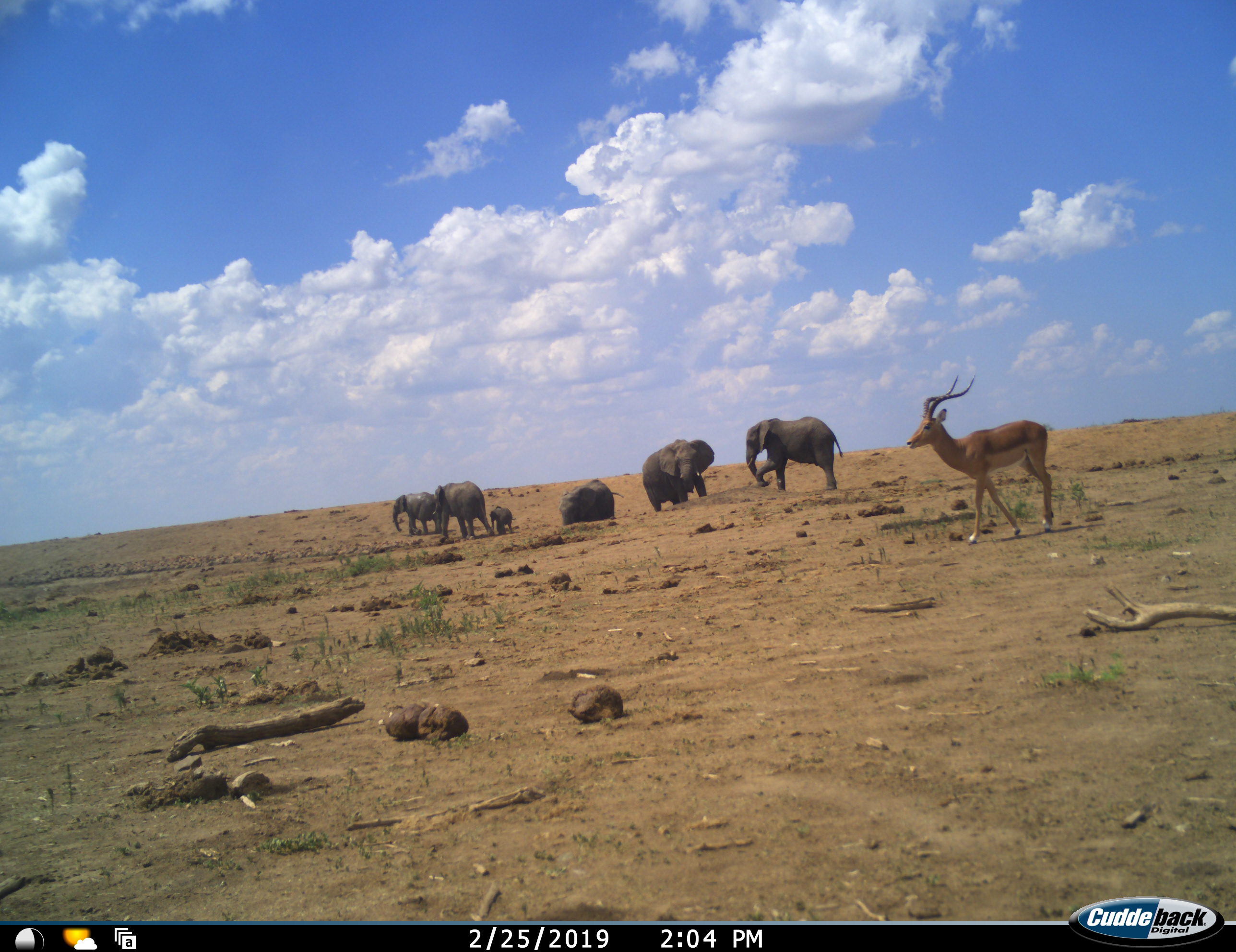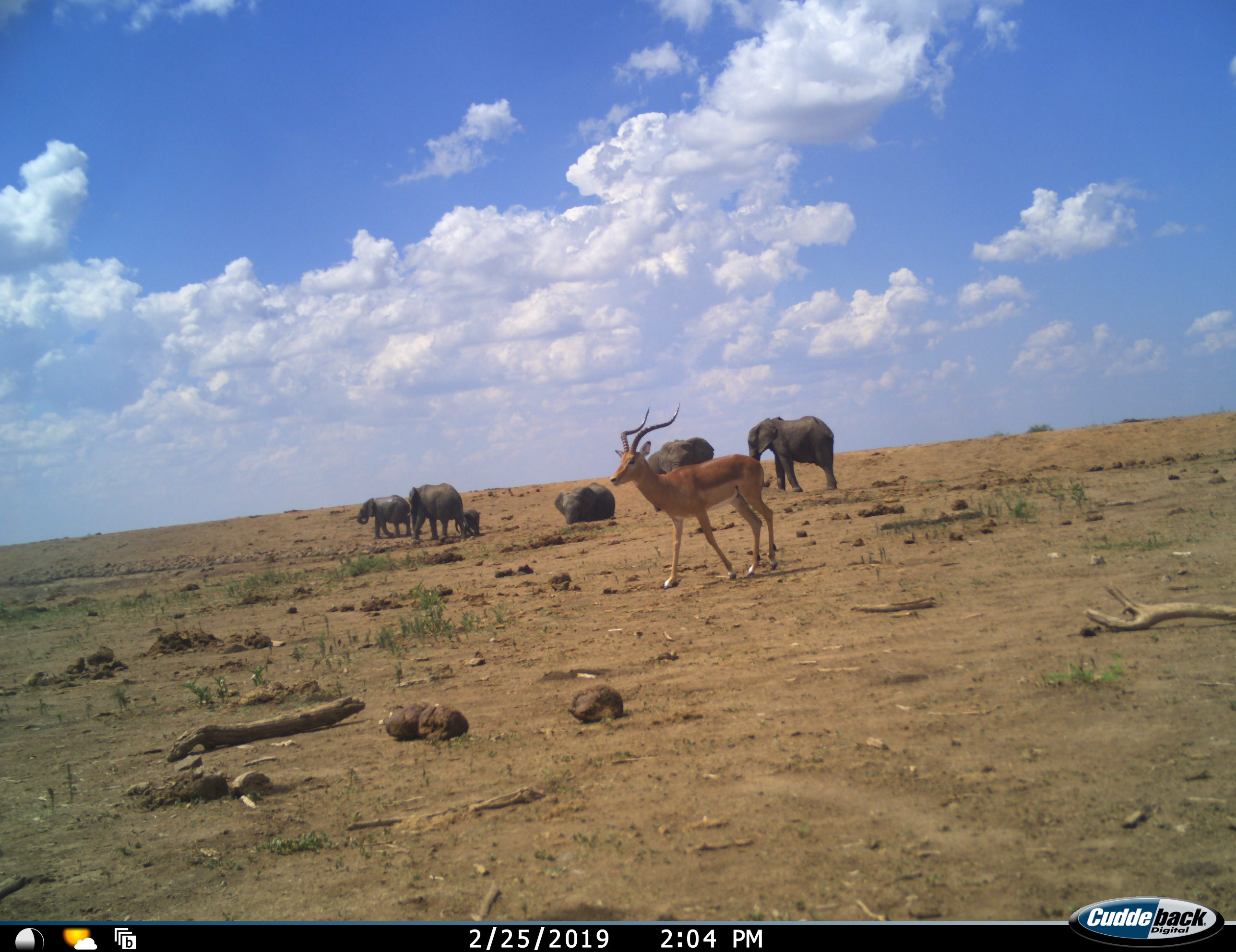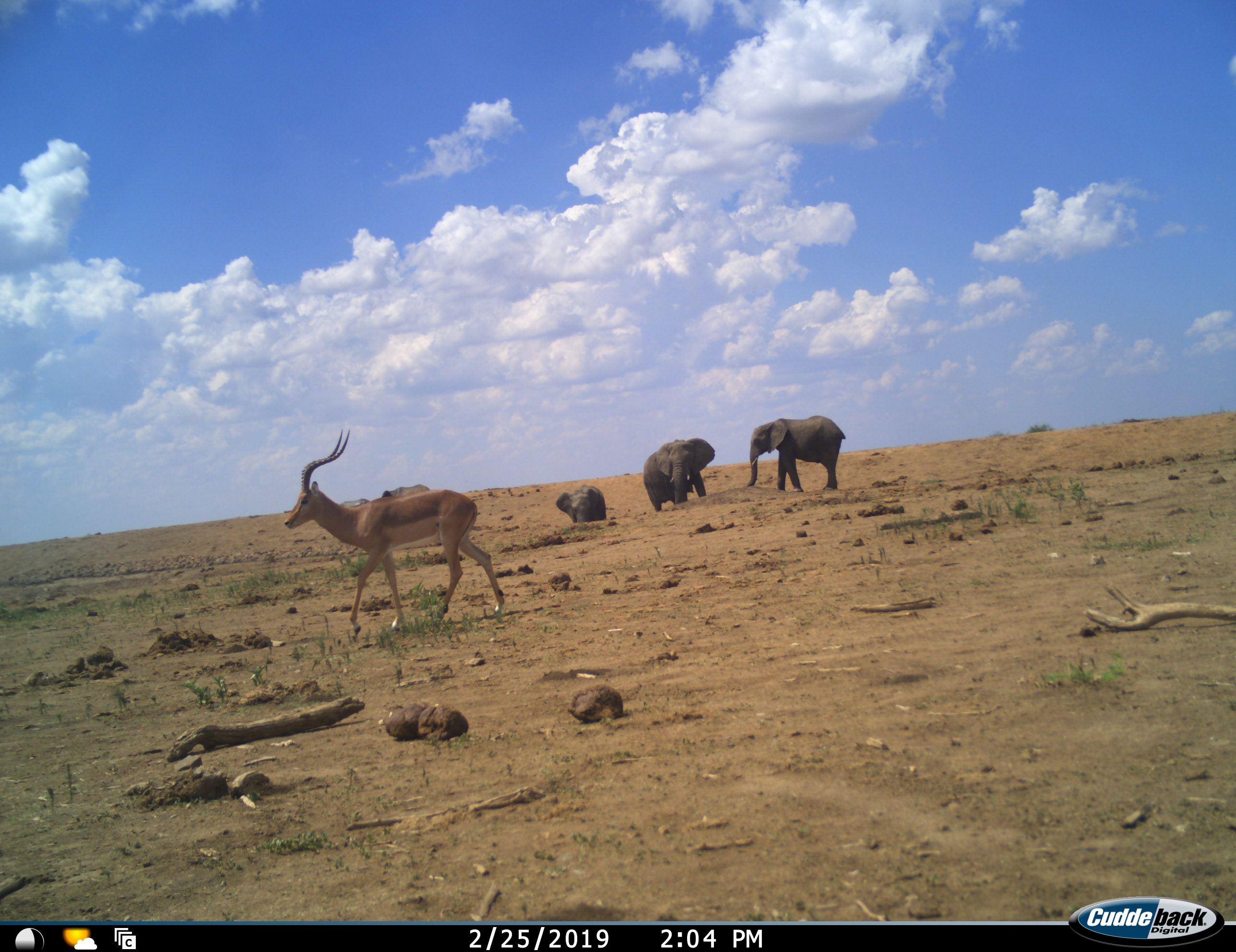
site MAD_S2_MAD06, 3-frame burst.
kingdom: Animalia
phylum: Chordata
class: Mammalia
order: Proboscidea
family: Elephantidae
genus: Loxodonta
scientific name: Loxodonta africana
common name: african bush elephant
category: elephant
Elephant (african bush elephant) (Loxodonta africana), count 6. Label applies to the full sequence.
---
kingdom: Animalia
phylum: Chordata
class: Mammalia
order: Artiodactyla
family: Bovidae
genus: Aepyceros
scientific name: Aepyceros melampus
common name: impala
Impala (Aepyceros melampus), count 1. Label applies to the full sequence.